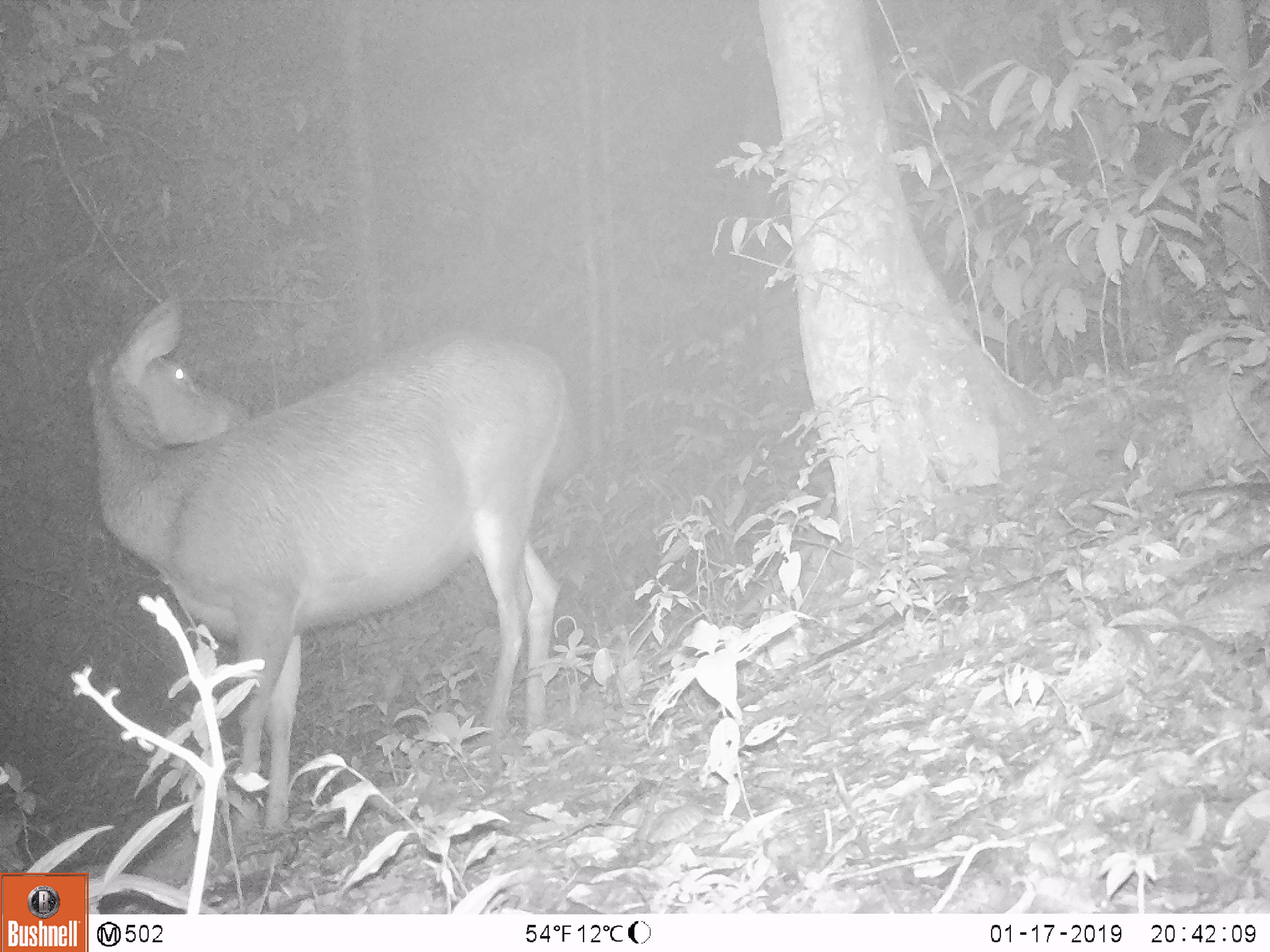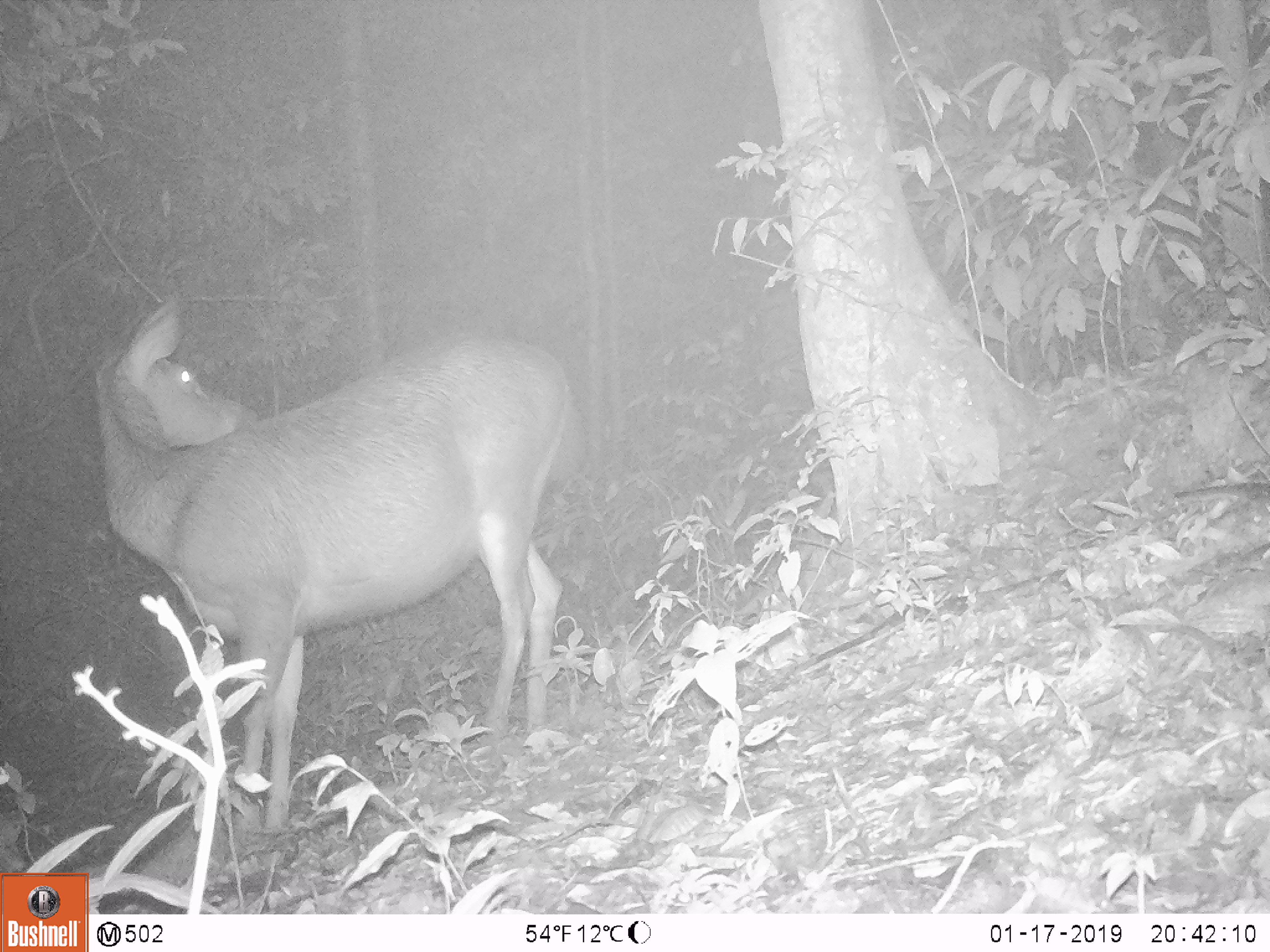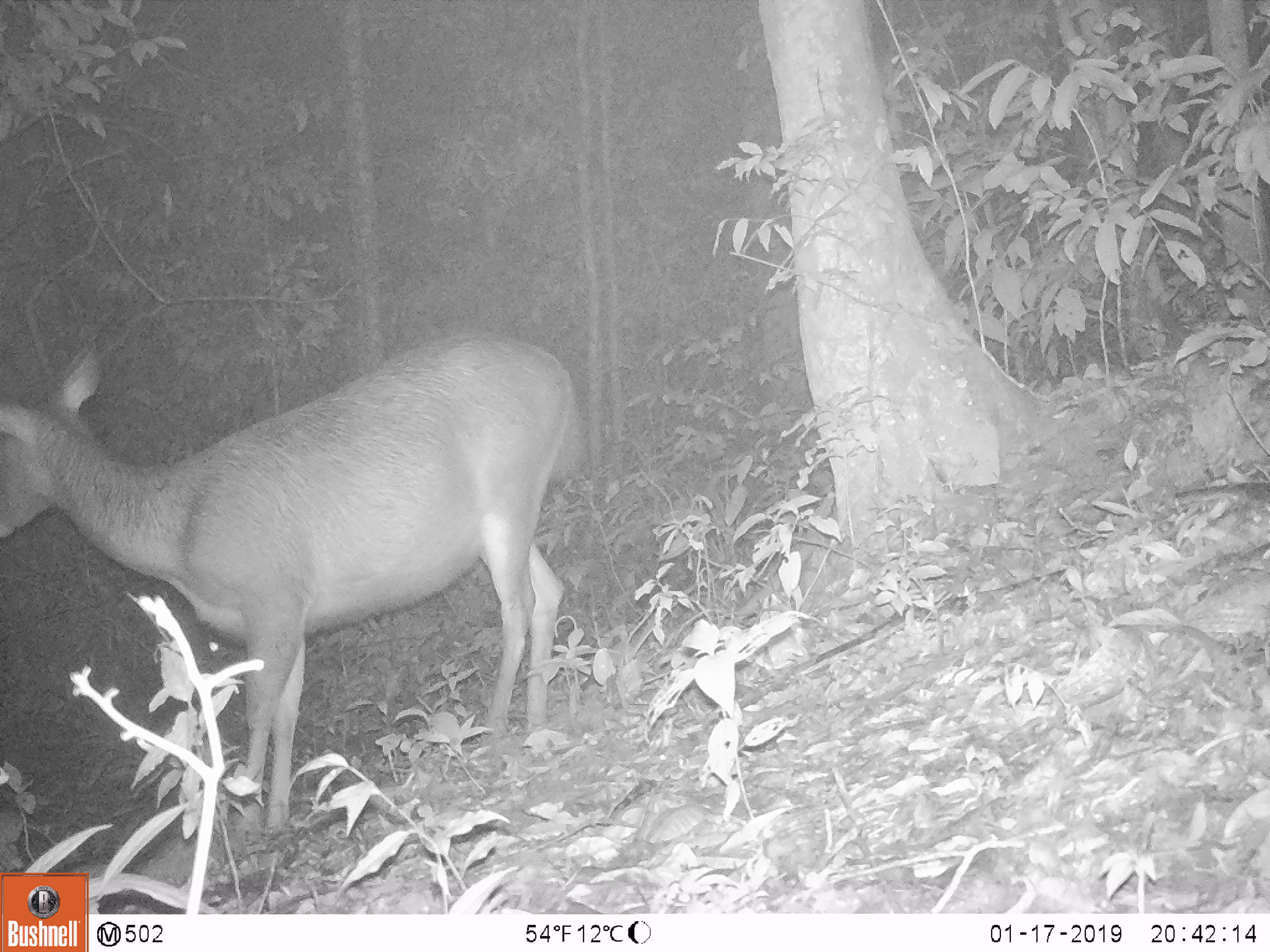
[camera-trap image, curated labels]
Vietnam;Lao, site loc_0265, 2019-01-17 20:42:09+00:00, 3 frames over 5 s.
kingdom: Animalia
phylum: Chordata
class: Mammalia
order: Artiodactyla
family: Cervidae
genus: Rusa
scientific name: Rusa unicolor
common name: sambar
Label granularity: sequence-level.